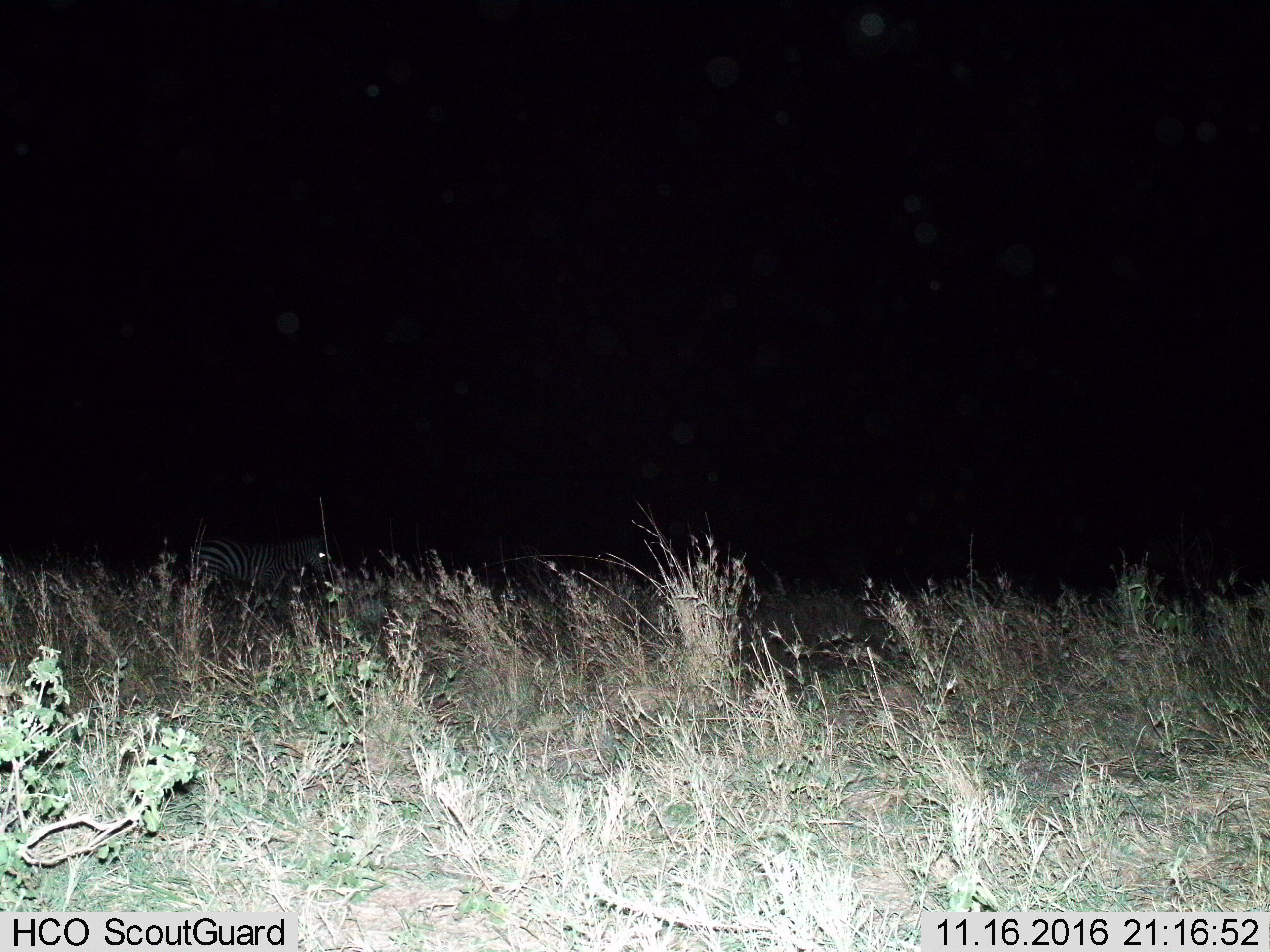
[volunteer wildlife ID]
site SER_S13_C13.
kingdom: Animalia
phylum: Chordata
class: Mammalia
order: Perissodactyla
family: Equidae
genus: Equus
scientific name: Equus quagga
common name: plains zebra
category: zebraplains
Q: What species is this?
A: Zebraplains (plains zebra) (Equus quagga).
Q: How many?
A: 1.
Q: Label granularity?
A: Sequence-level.